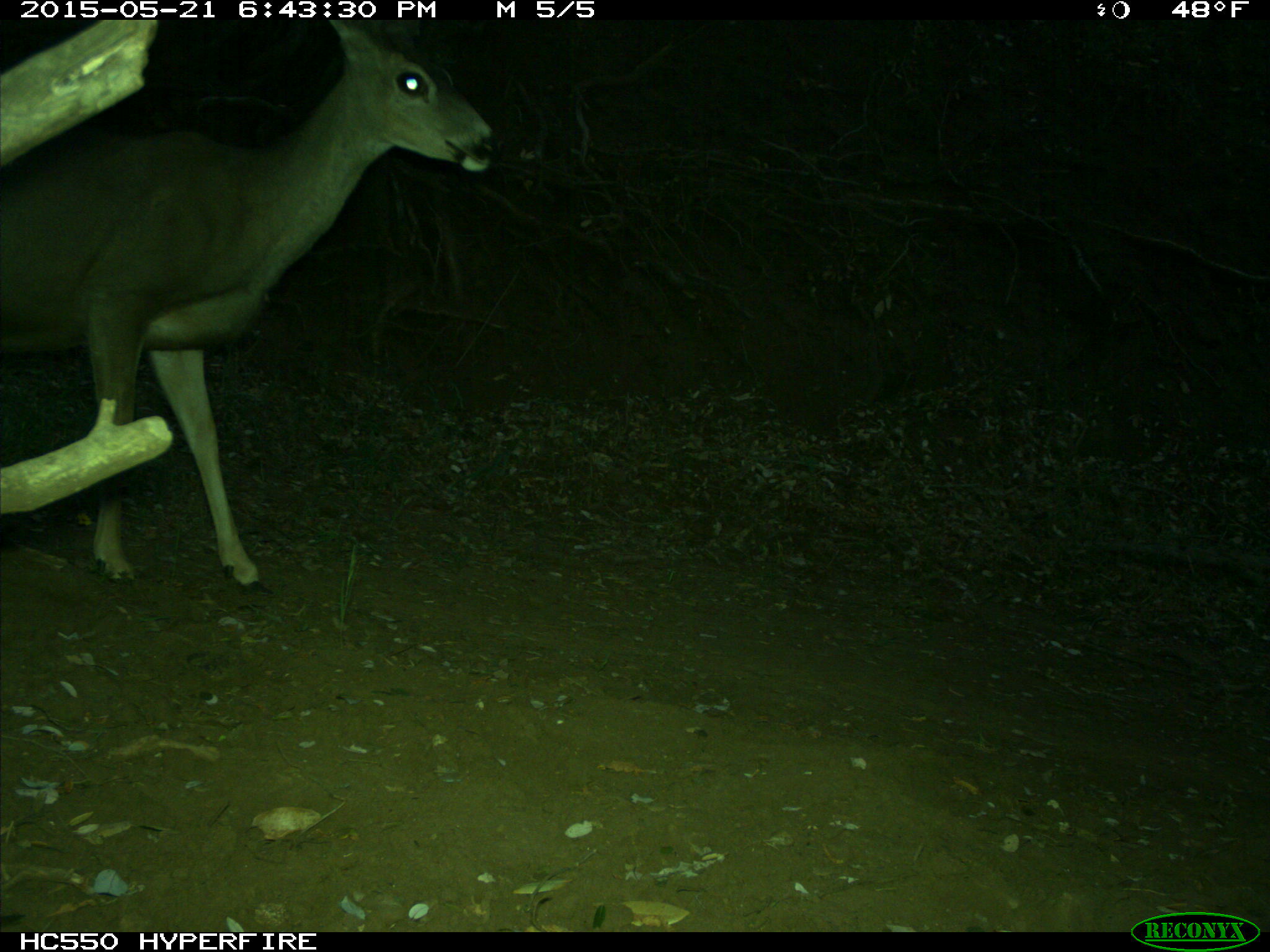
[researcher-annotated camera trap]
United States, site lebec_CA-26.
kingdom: Animalia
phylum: Chordata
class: Mammalia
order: Artiodactyla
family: Cervidae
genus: Odocoileus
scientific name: Odocoileus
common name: deer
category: unidentified deer